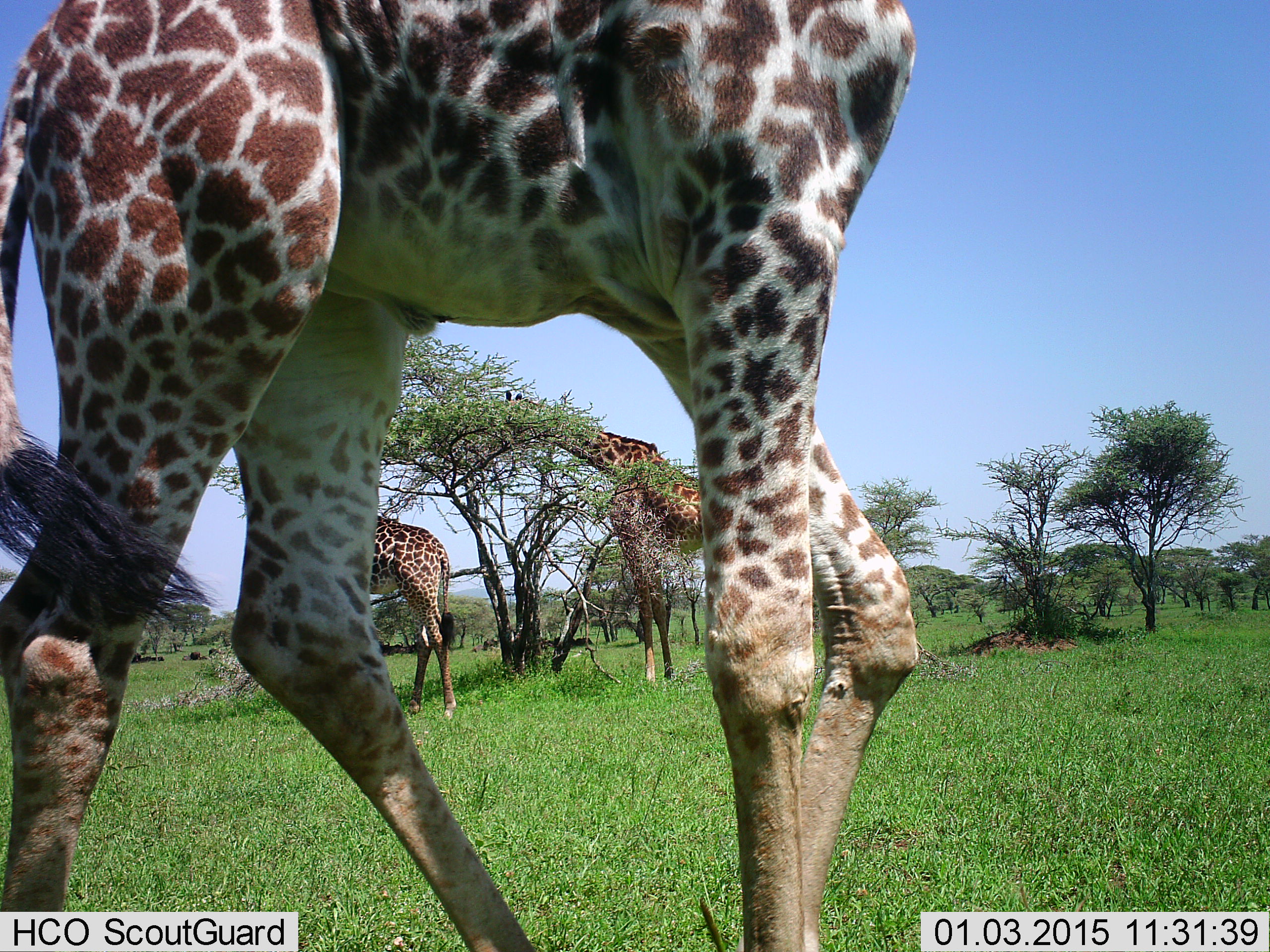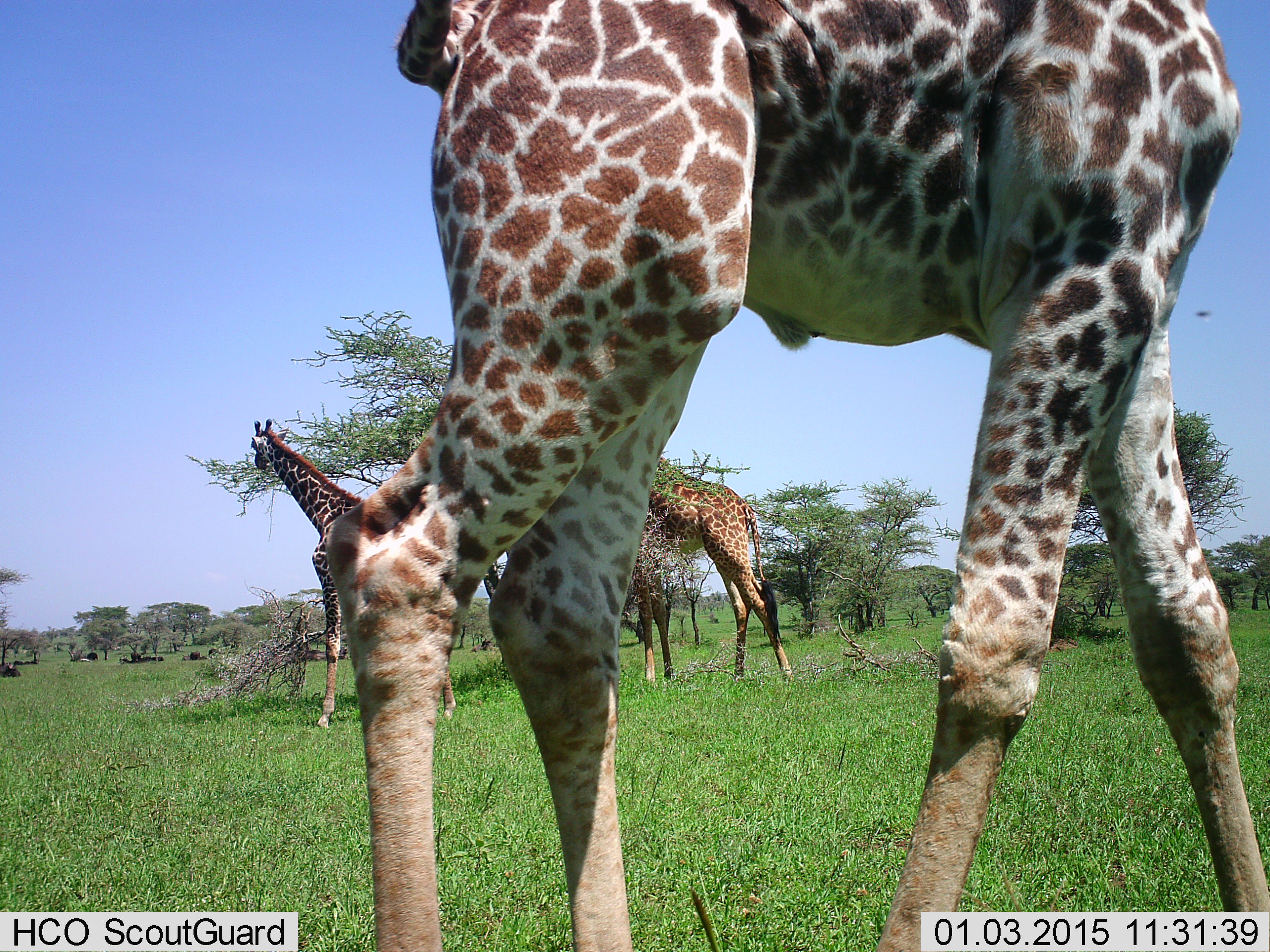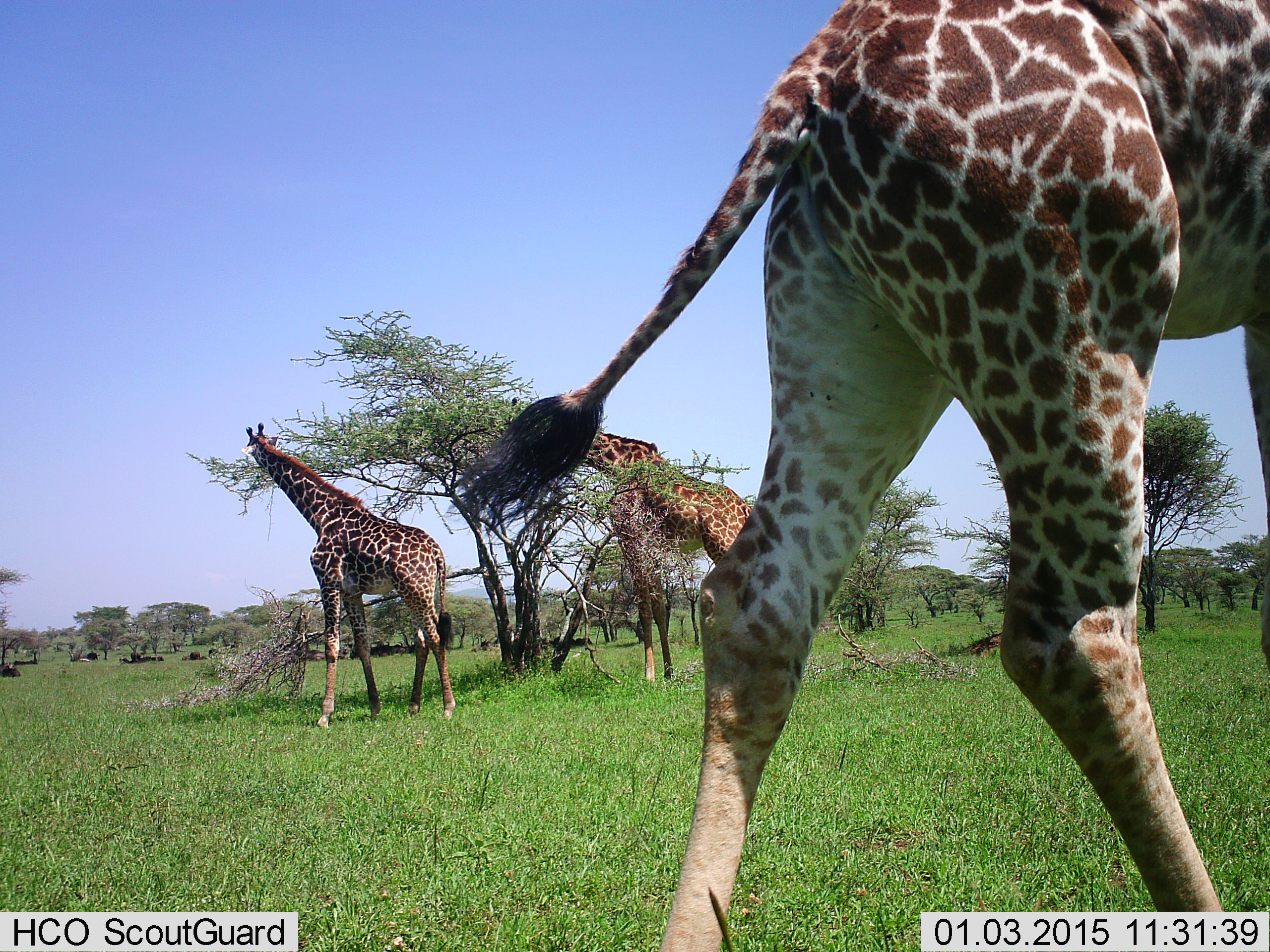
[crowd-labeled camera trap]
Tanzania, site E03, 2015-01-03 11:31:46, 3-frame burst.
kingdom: Animalia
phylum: Chordata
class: Mammalia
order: Artiodactyla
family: Giraffidae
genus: Giraffa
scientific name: Giraffa camelopardalis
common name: giraffe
Giraffe (Giraffa camelopardalis), count 3. Behavior (volunteer vote fractions): standing 36%, resting 0%, moving 82%, interacting 0%. Young present (vote fraction): 0%. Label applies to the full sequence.